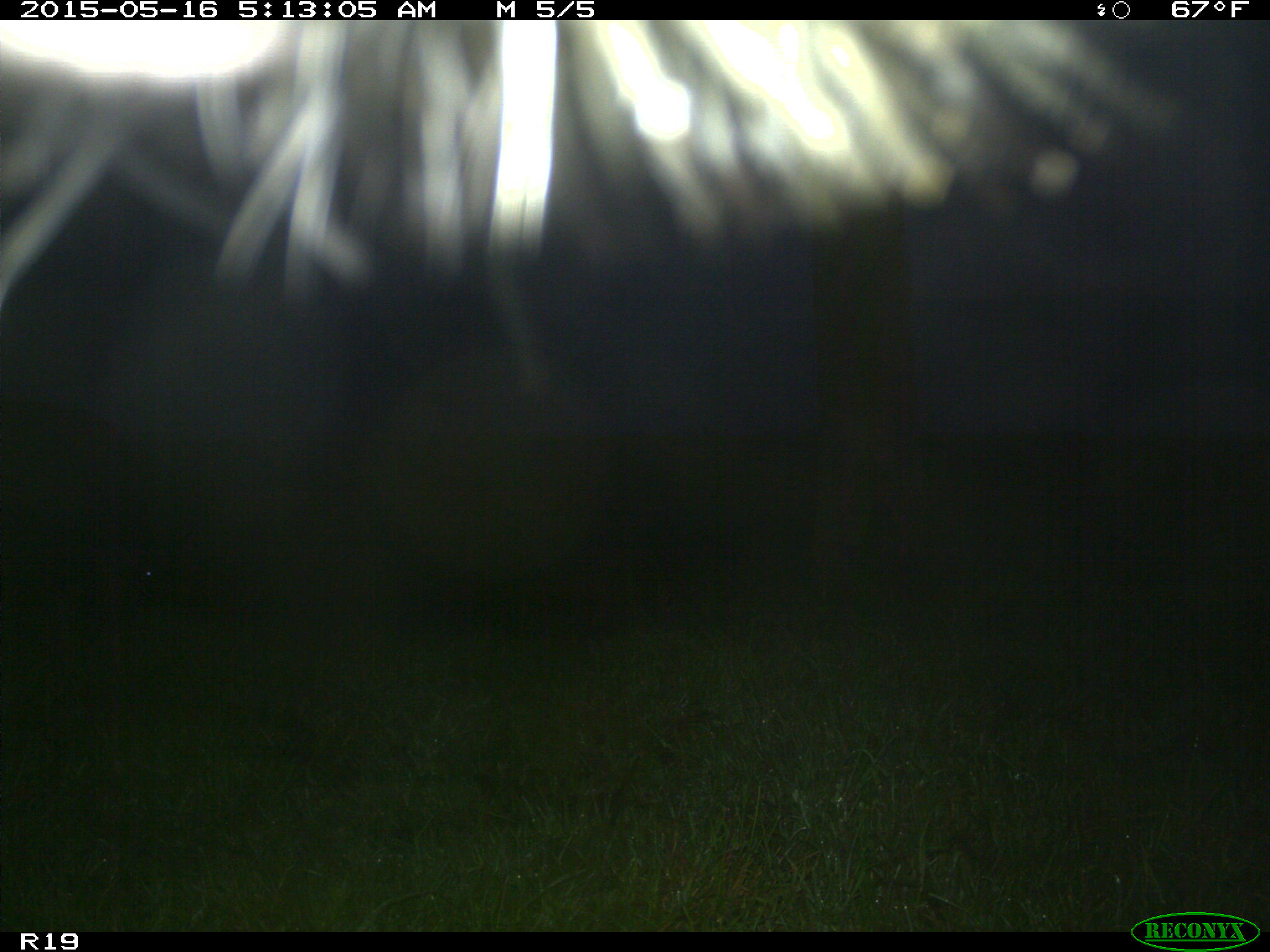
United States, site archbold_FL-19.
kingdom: Animalia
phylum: Chordata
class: Mammalia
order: Artiodactyla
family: Bovidae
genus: Bos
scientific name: Bos taurus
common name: domestic cow